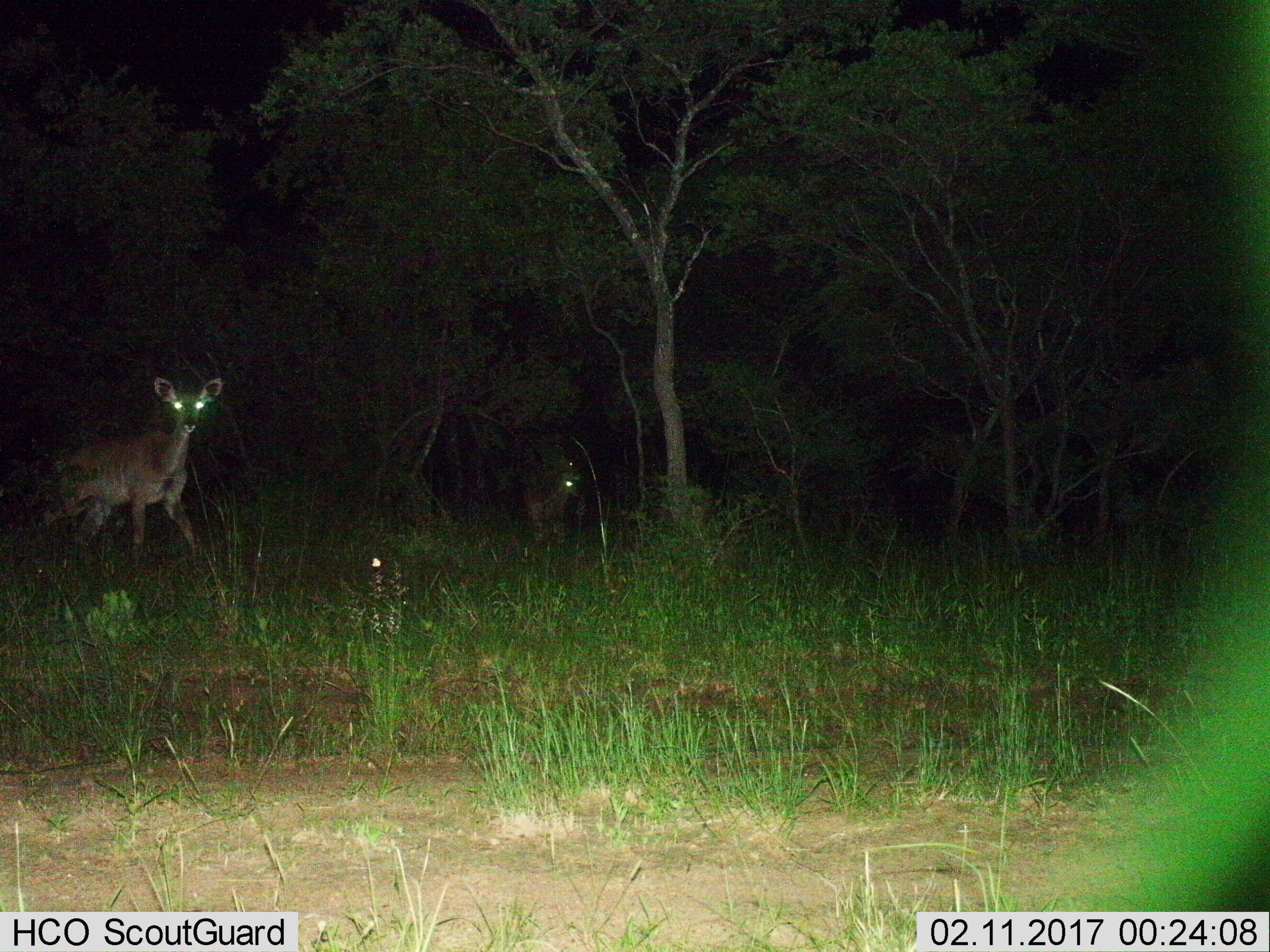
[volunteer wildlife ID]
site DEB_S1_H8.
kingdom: Animalia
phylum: Chordata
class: Mammalia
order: Artiodactyla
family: Bovidae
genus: Tragelaphus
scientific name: Tragelaphus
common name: kudu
Kudu (Tragelaphus), count 2. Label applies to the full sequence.